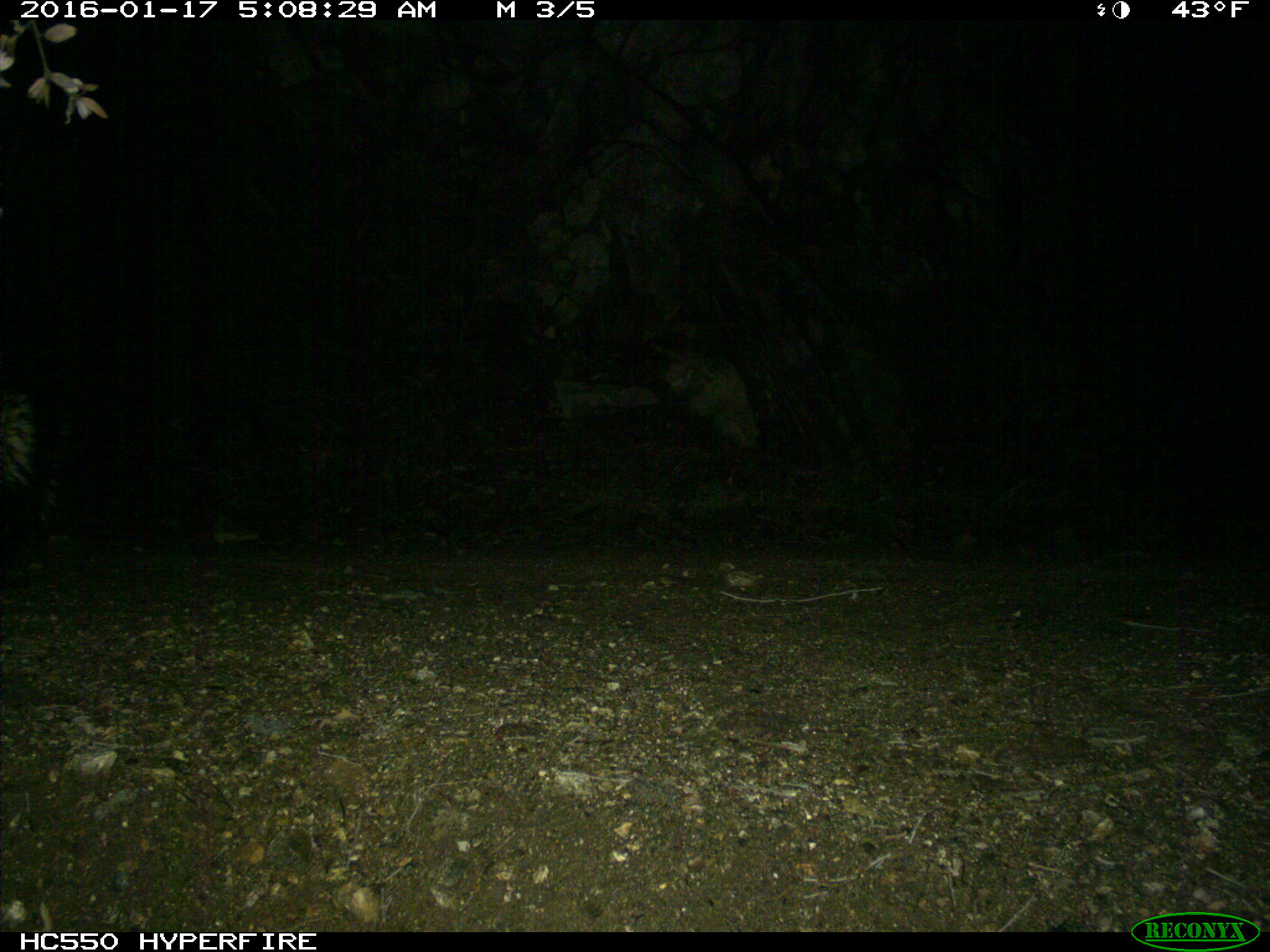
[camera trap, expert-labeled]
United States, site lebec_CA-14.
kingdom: Animalia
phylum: Chordata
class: Mammalia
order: Carnivora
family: Mephitidae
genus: Mephitis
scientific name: Mephitis mephitis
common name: striped skunk